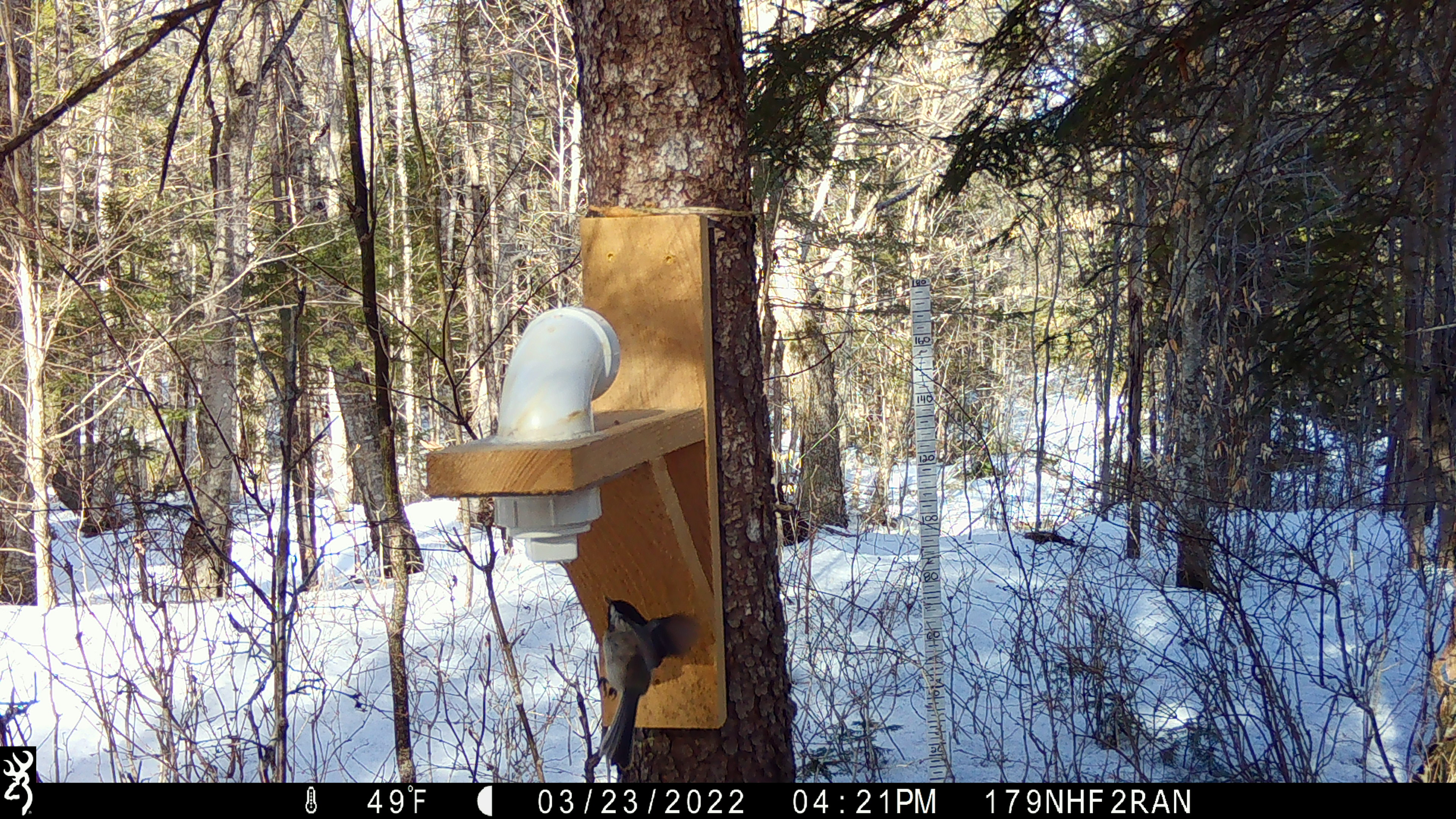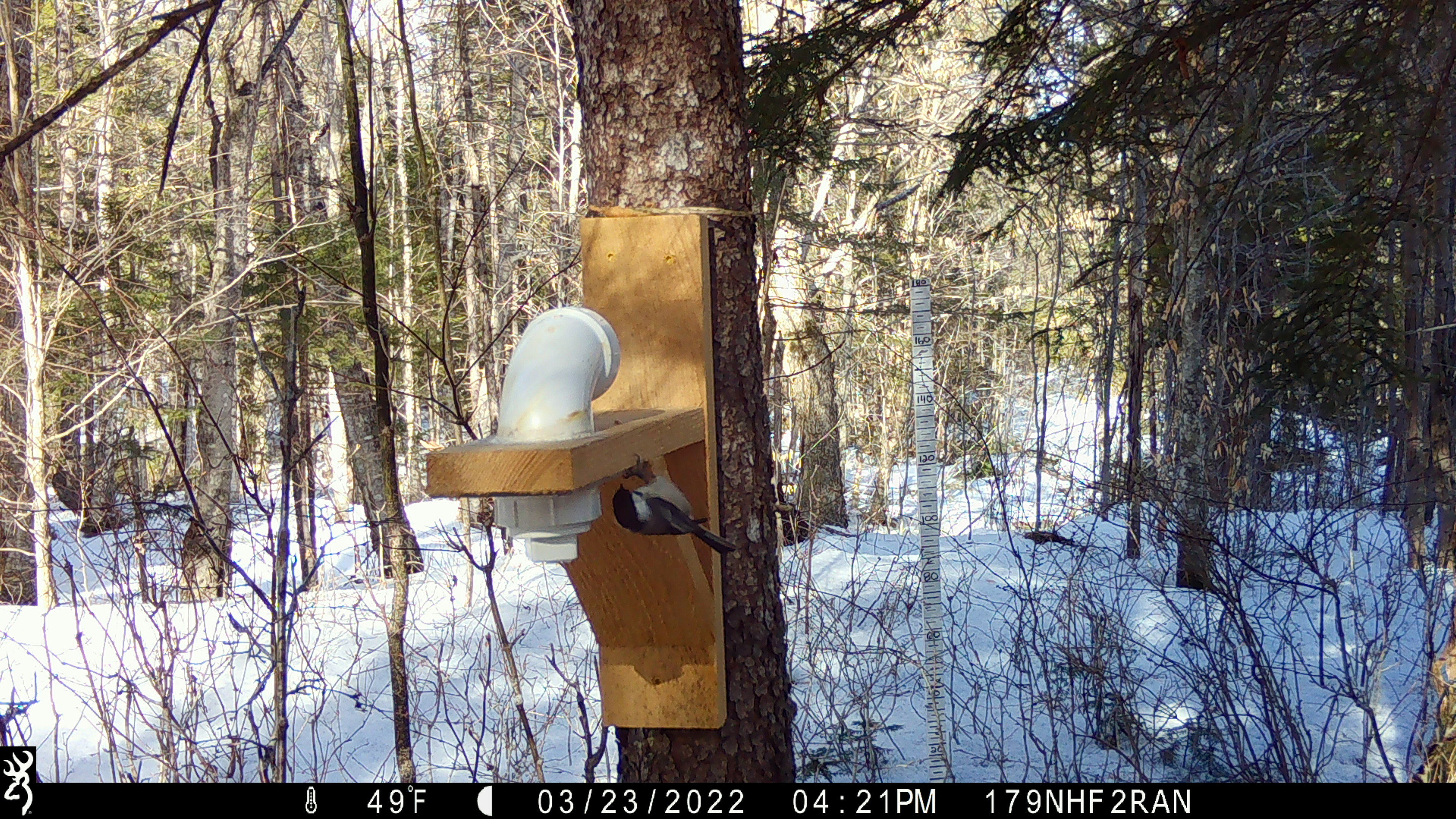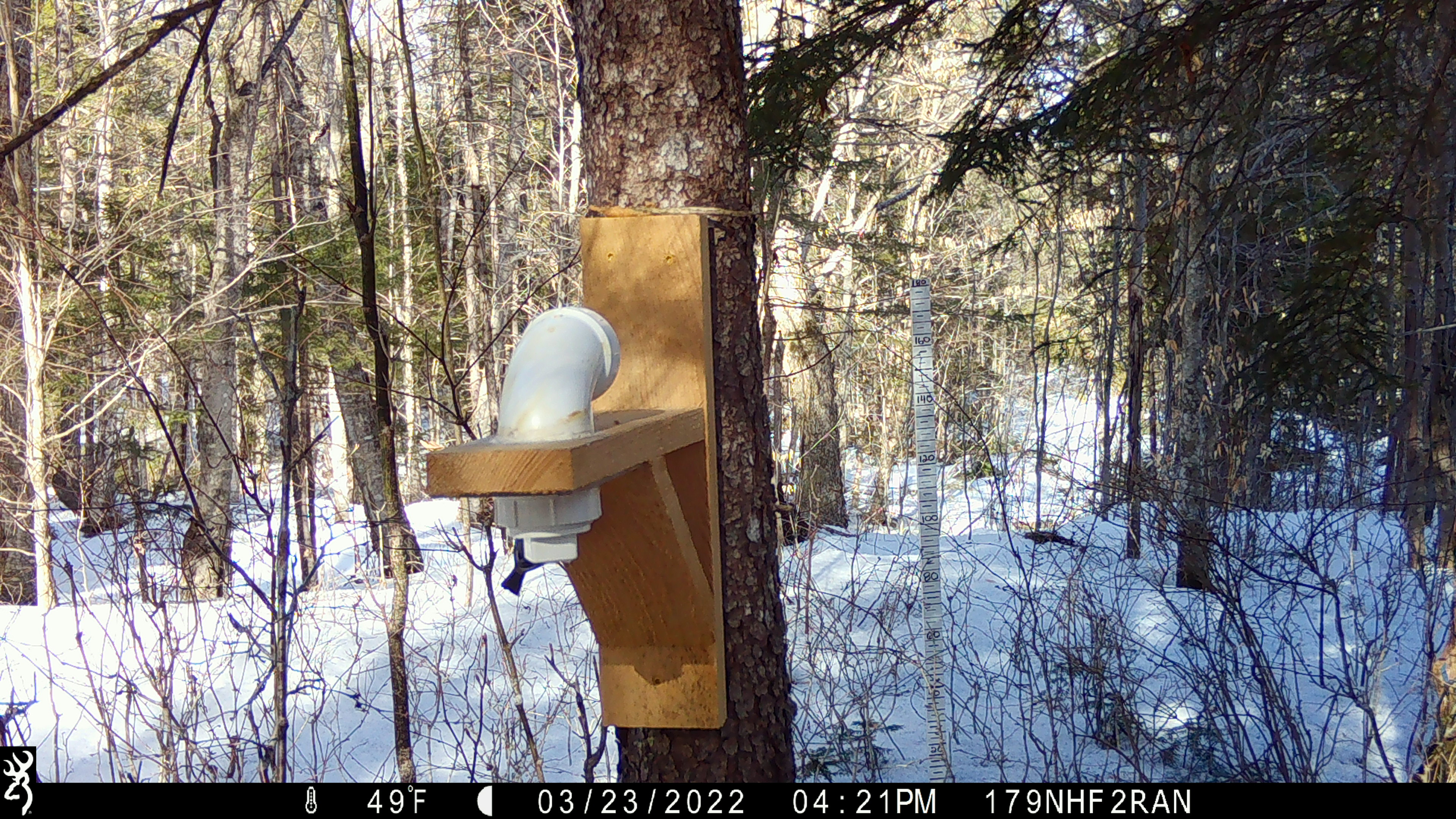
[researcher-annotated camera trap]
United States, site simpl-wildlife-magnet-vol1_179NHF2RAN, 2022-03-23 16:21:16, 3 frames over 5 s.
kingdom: Animalia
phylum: Chordata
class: Aves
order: Passeriformes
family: Paridae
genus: Poecile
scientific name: Poecile atricapillus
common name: black-capped chickadee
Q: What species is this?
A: Black-capped chickadee (Poecile atricapillus).